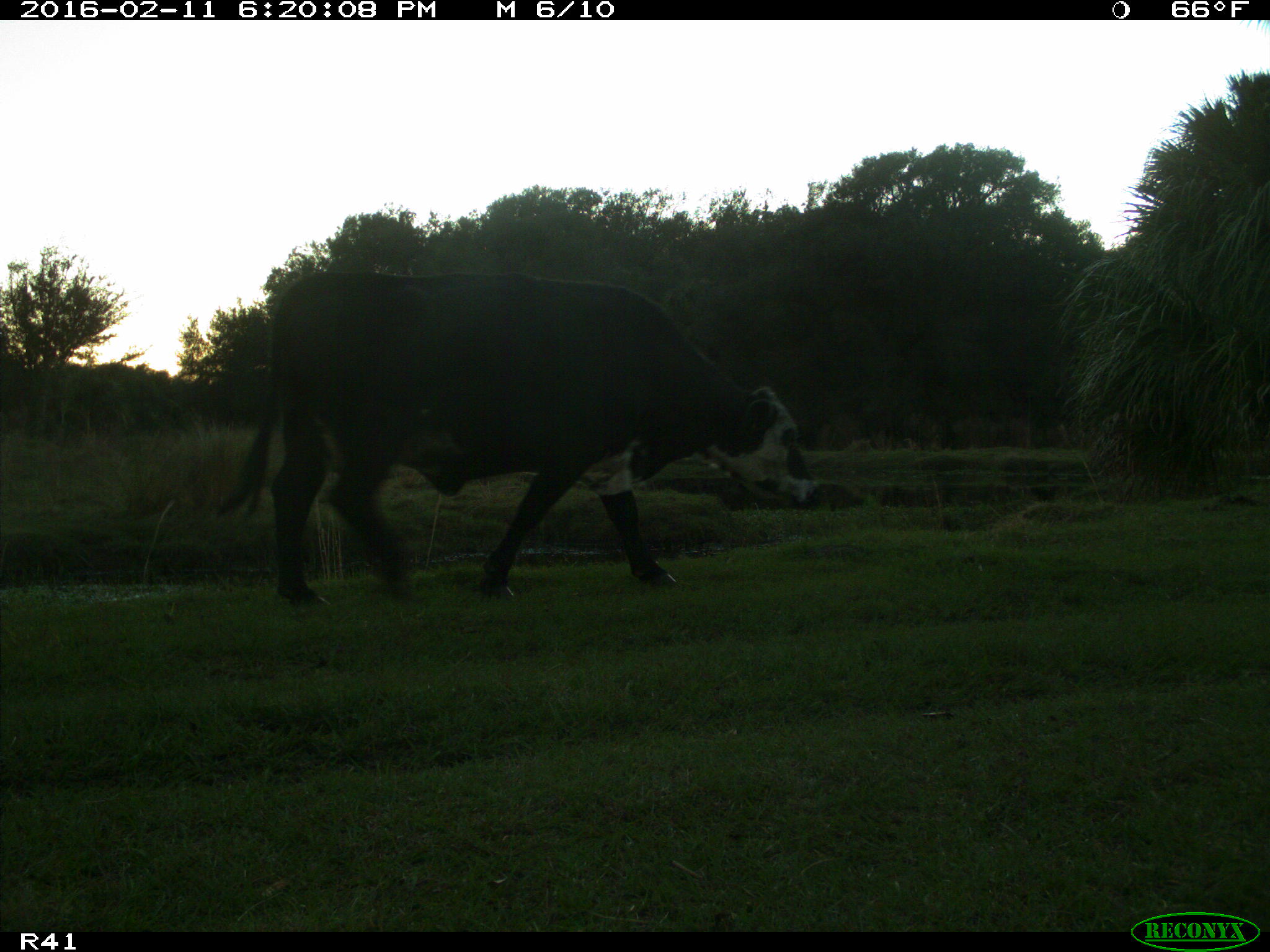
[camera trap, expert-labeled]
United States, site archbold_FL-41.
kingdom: Animalia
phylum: Chordata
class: Mammalia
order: Artiodactyla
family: Bovidae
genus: Bos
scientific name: Bos taurus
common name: domestic cow